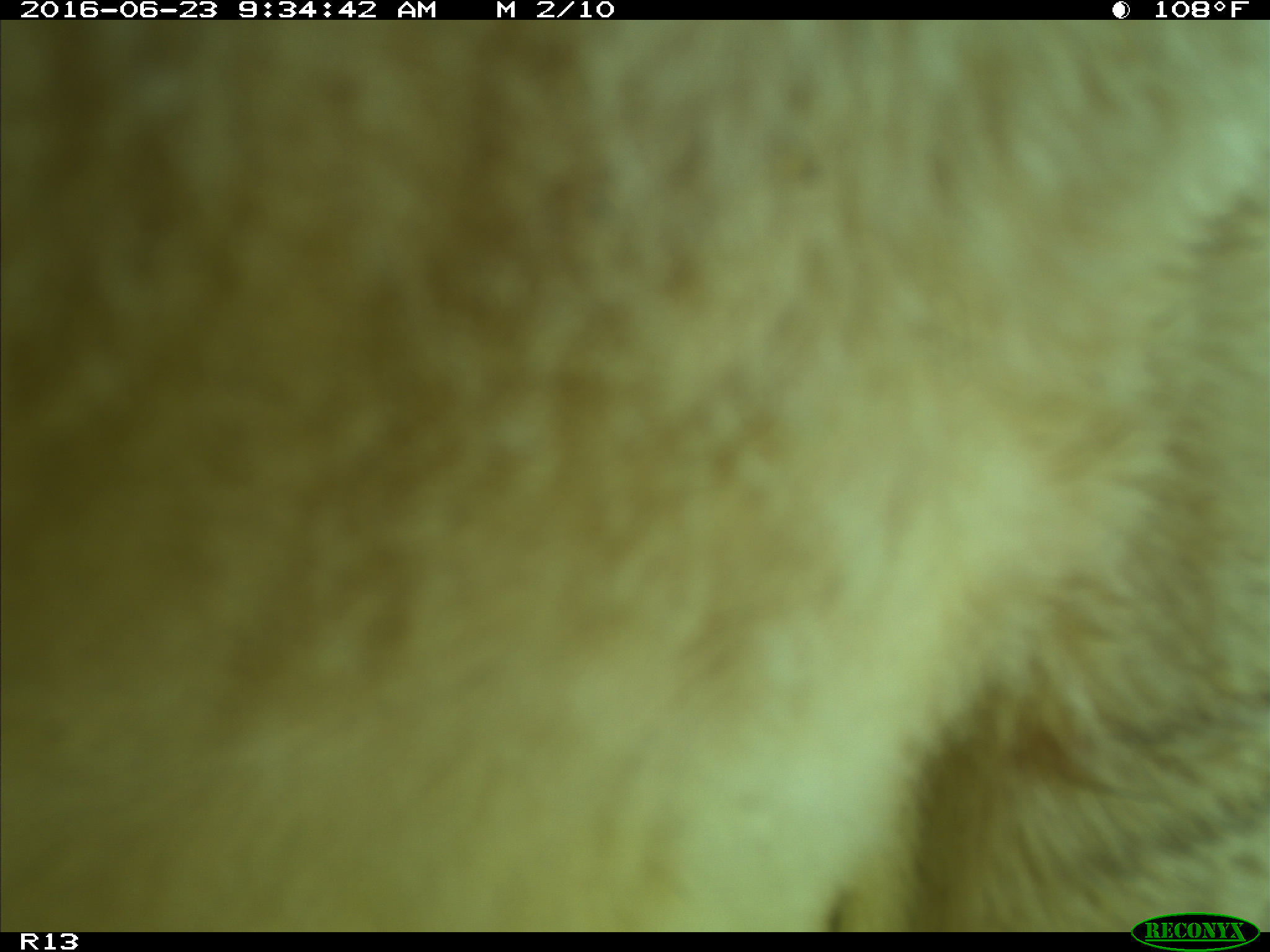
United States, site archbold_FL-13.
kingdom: Animalia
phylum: Chordata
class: Mammalia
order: Artiodactyla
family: Bovidae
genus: Bos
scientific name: Bos taurus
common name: domestic cow